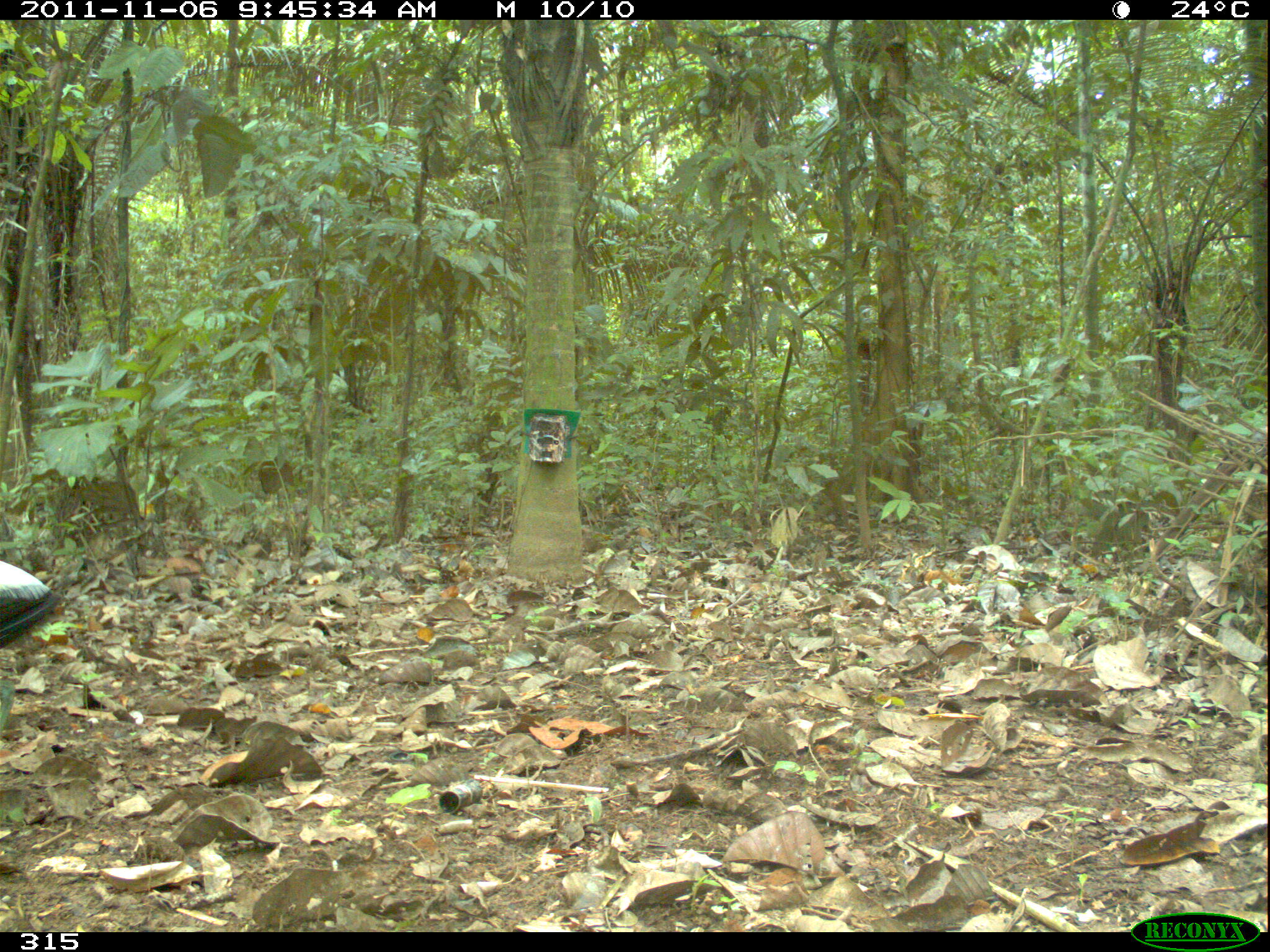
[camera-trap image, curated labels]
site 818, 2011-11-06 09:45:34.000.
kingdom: Animalia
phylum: Chordata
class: Aves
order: Gruiformes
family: Psophiidae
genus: Psophia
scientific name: Psophia leucoptera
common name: pale-winged trumpeter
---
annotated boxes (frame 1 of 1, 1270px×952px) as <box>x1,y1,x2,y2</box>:
psophia leucoptera: <box>0,554,60,746</box>